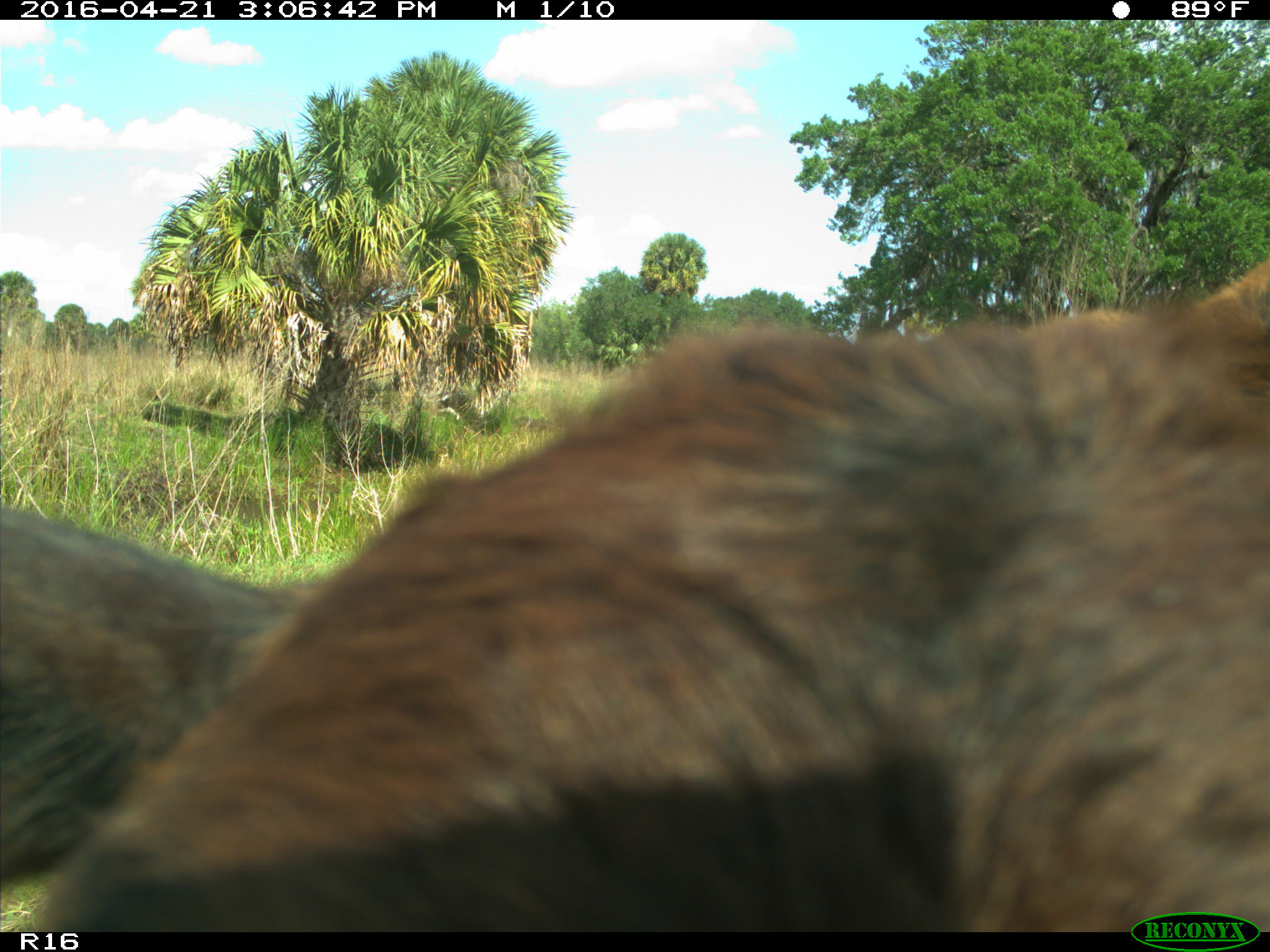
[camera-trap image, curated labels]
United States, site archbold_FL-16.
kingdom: Animalia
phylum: Chordata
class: Mammalia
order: Artiodactyla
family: Bovidae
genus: Bos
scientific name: Bos taurus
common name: domestic cow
Bos taurus (domestic cow).